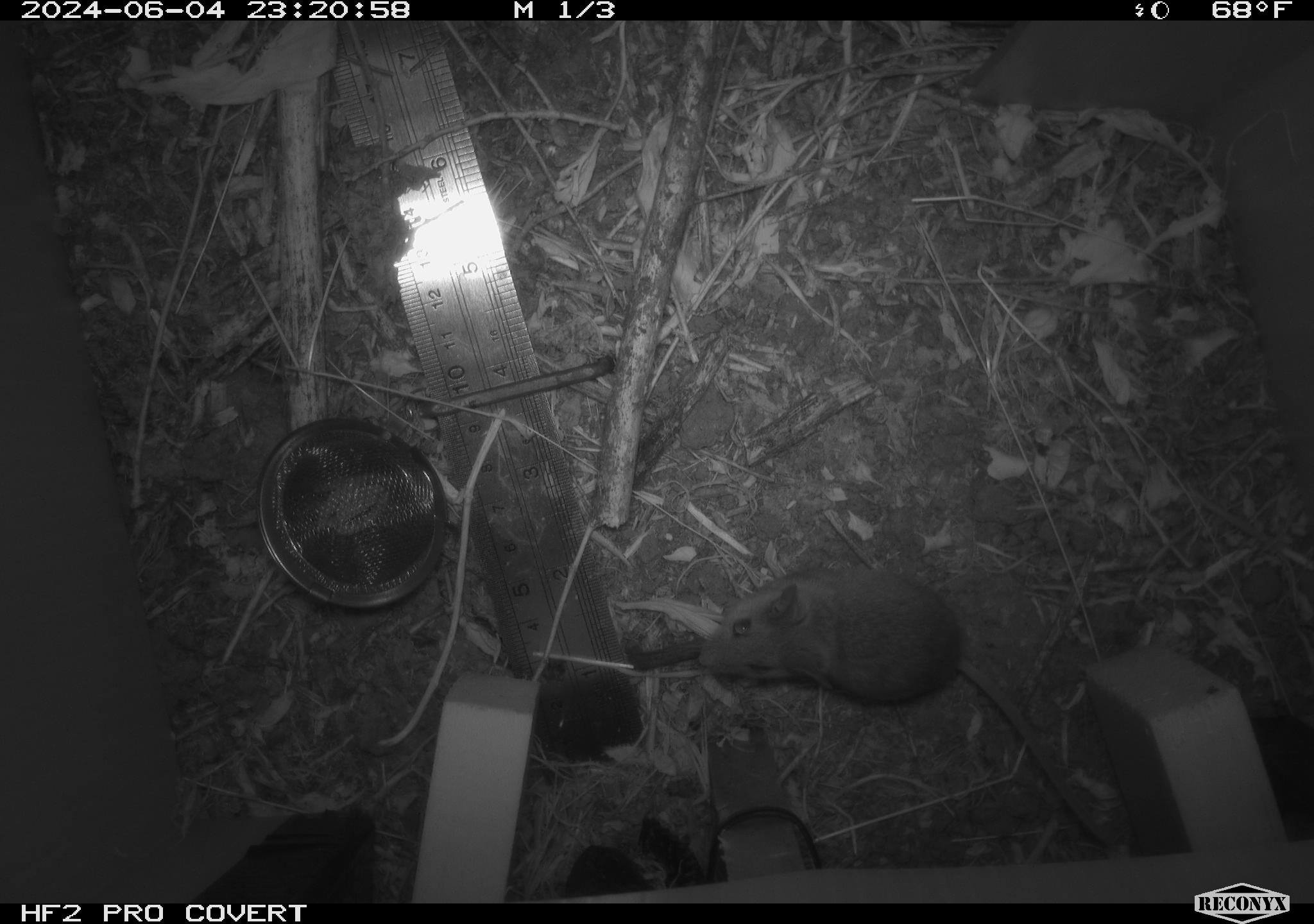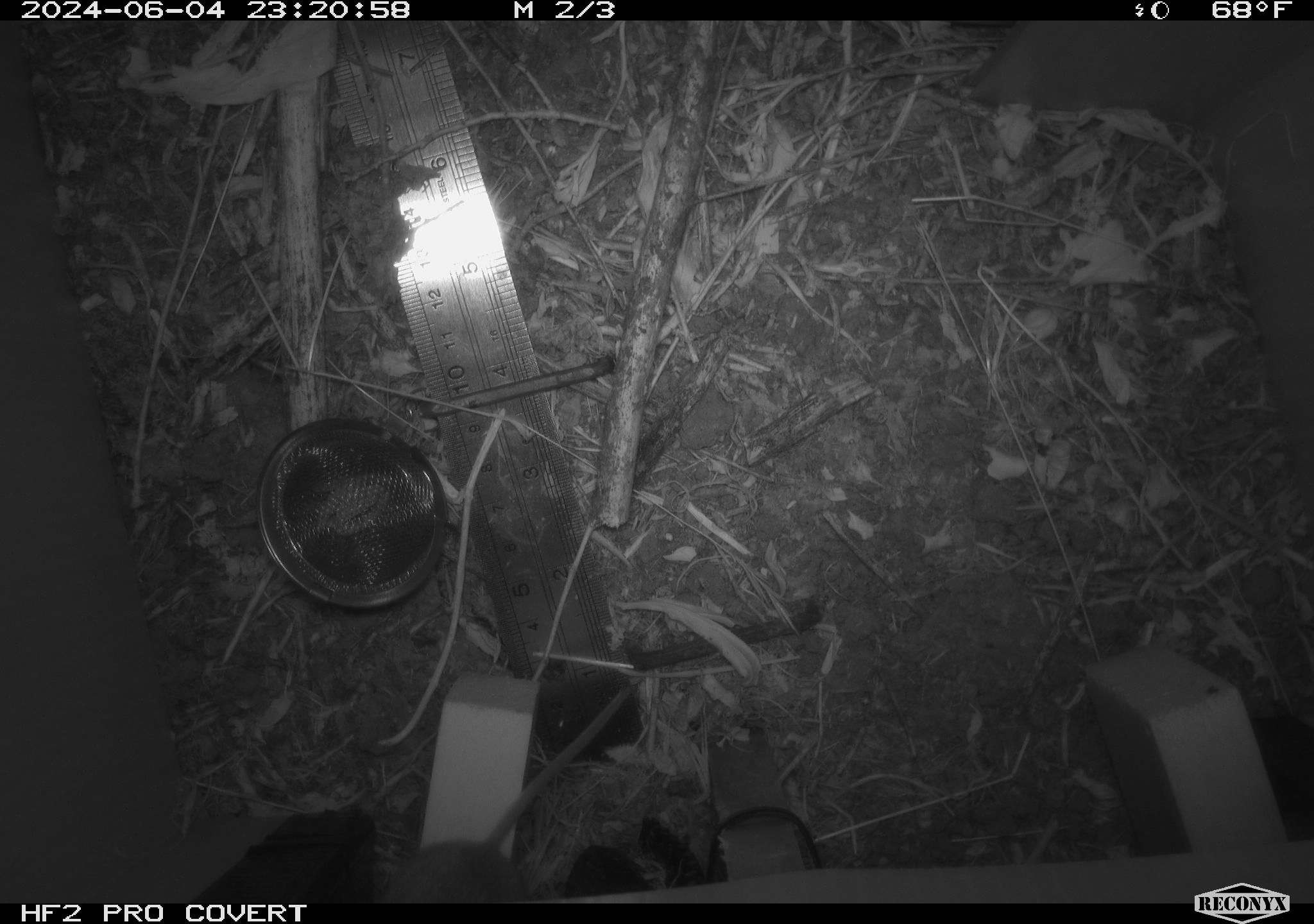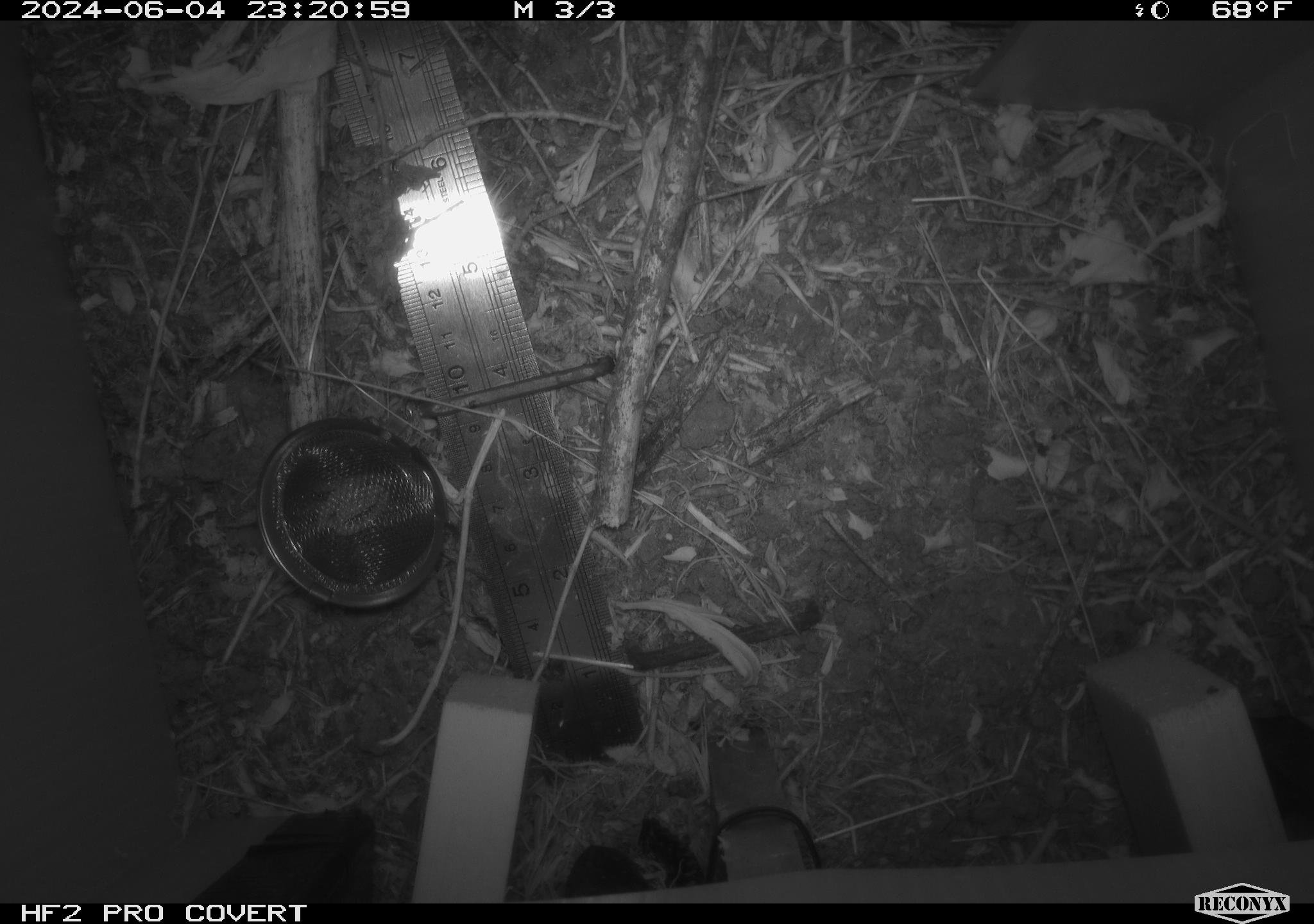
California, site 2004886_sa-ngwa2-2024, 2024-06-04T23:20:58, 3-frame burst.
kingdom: Animalia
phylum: Chordata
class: Mammalia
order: Rodentia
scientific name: Rodentia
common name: mouse species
Mouse species (Rodentia).